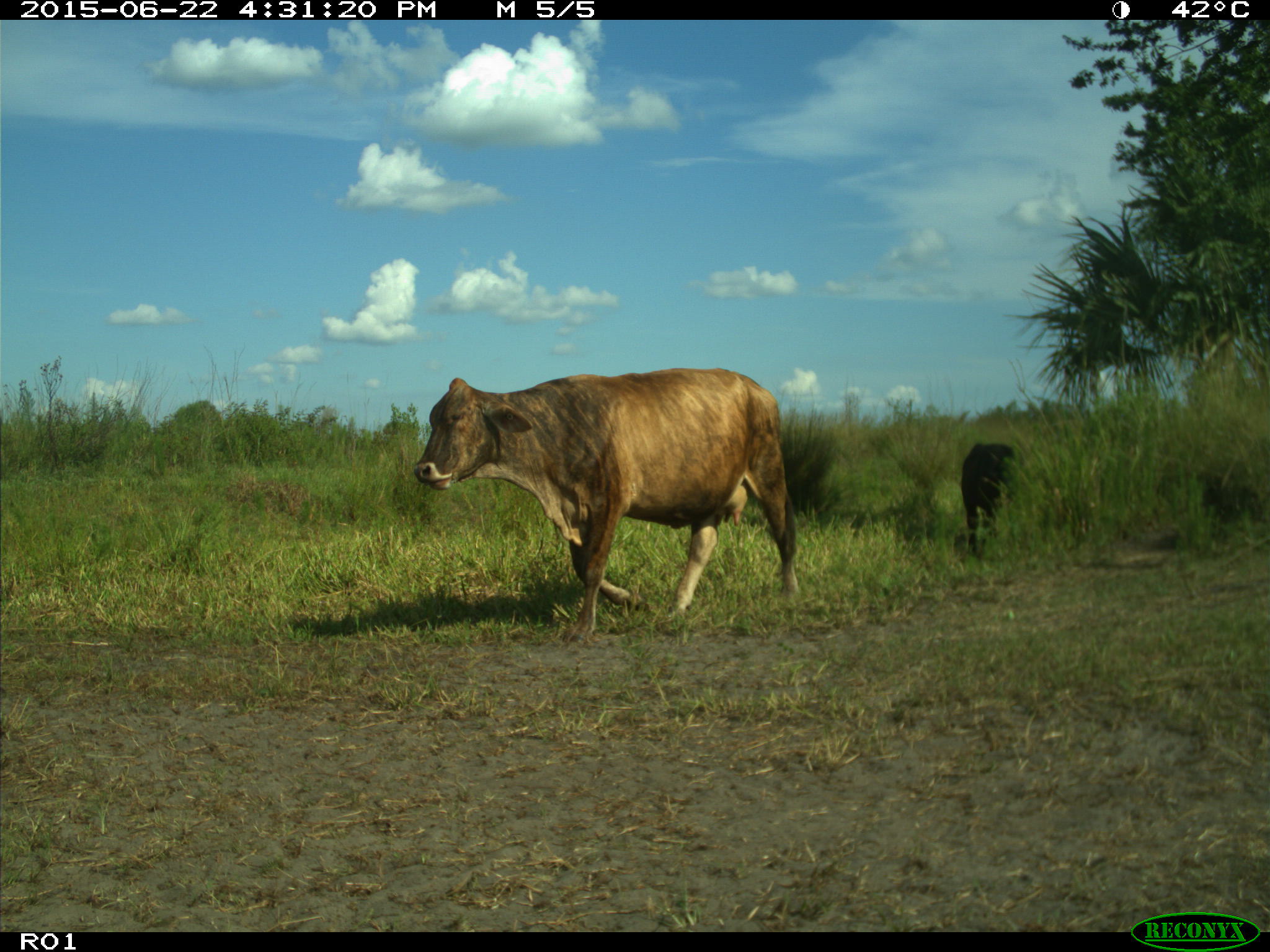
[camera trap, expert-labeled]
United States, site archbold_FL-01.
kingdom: Animalia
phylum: Chordata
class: Mammalia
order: Artiodactyla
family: Bovidae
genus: Bos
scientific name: Bos taurus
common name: domestic cow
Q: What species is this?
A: Bos taurus (domestic cow).